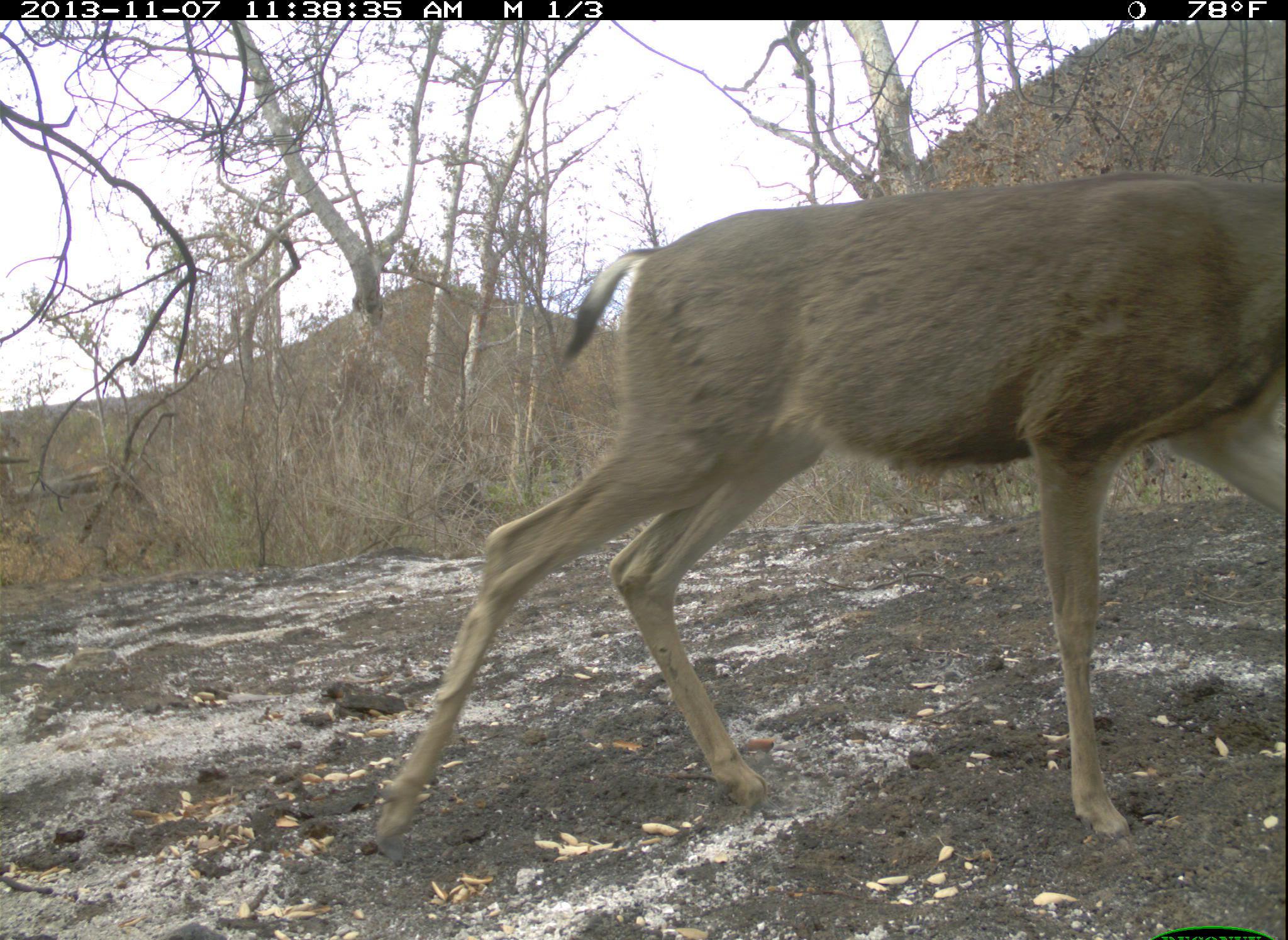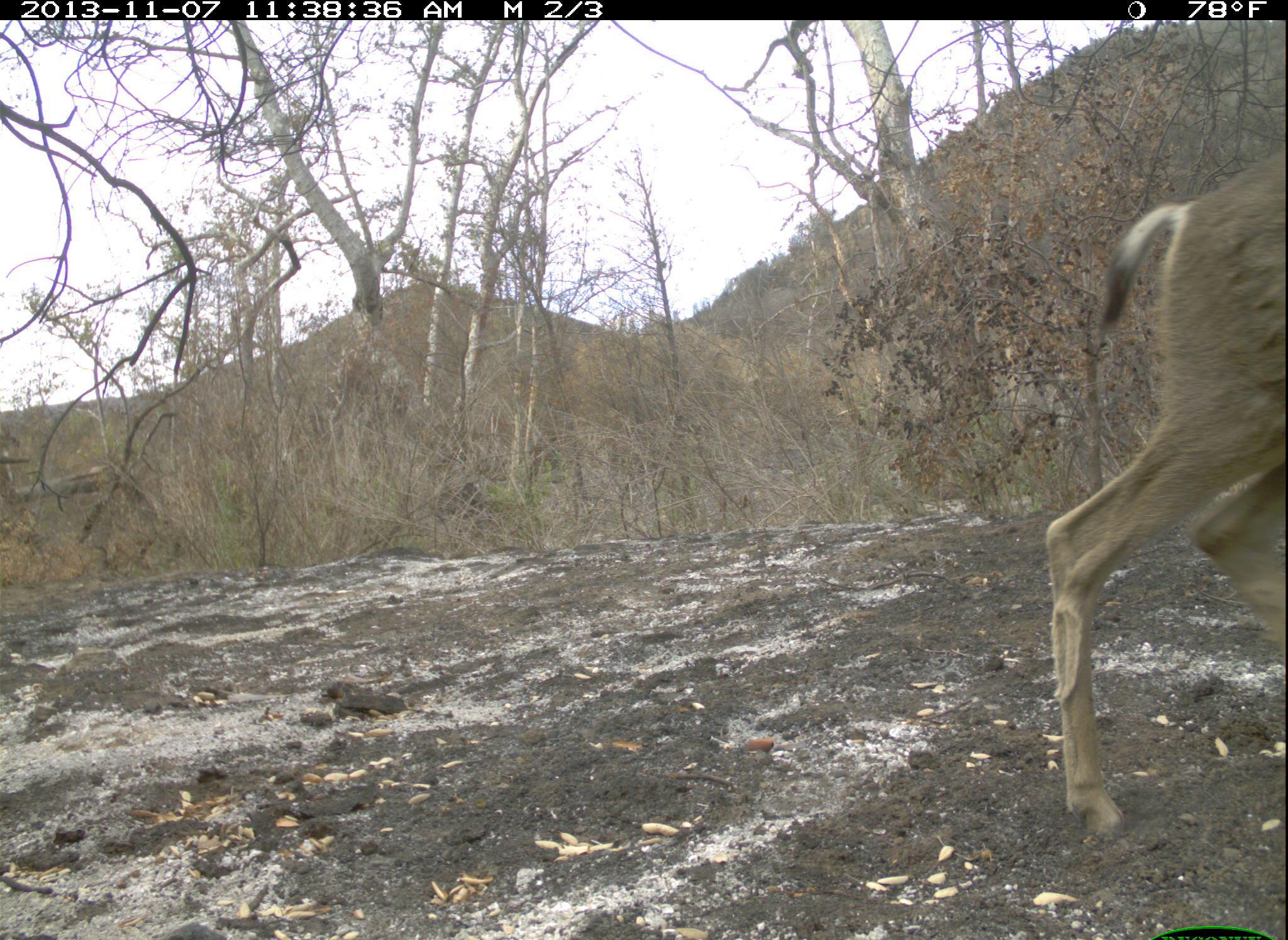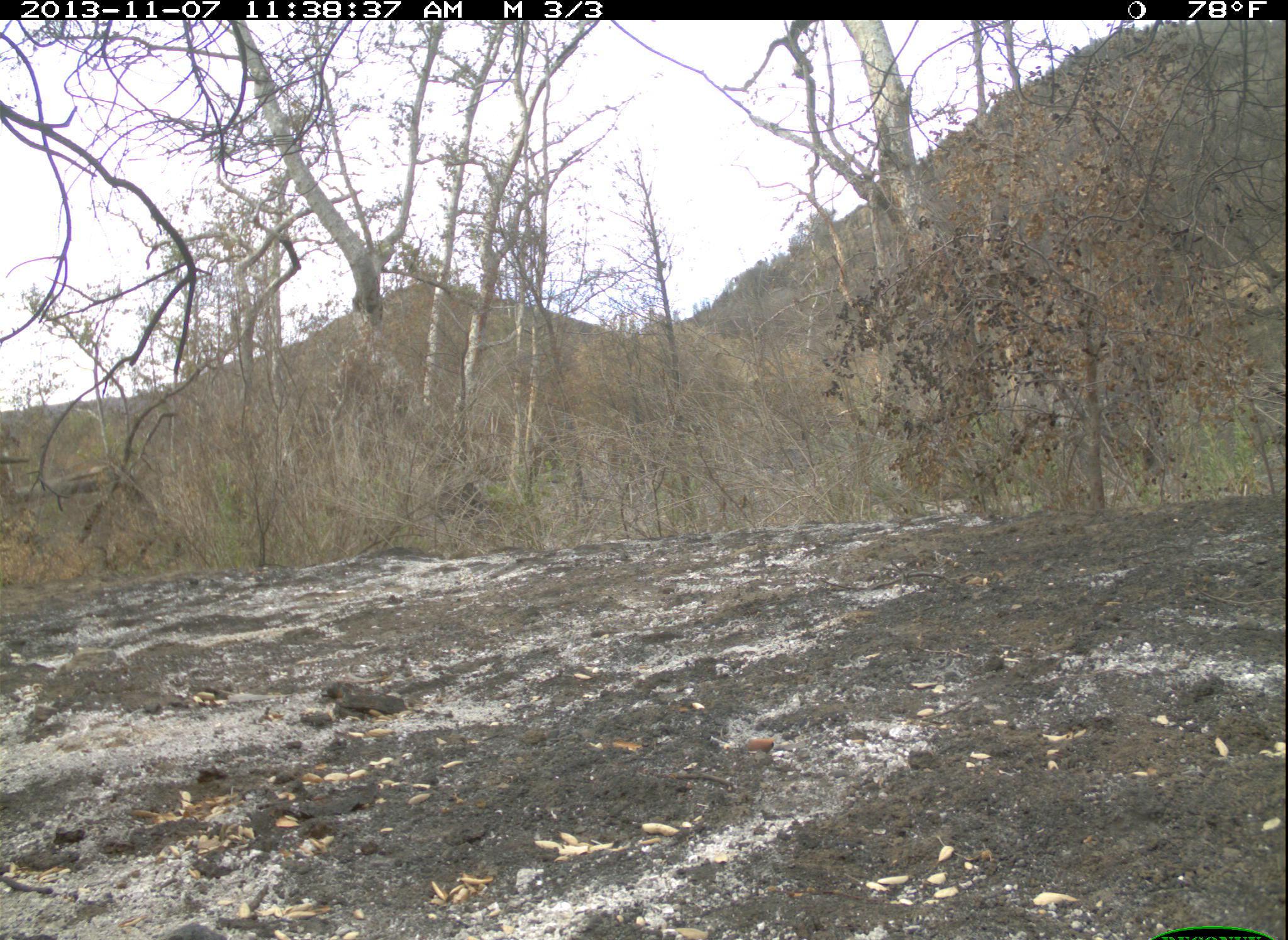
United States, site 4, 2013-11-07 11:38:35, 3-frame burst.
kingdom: Animalia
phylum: Chordata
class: Mammalia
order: Artiodactyla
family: Cervidae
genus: Odocoileus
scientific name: Odocoileus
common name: deer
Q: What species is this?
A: Deer (Odocoileus).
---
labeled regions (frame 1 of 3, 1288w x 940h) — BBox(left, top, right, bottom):
deer: BBox(364, 171, 1288, 859)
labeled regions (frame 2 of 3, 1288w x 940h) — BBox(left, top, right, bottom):
deer: BBox(1047, 148, 1288, 844)